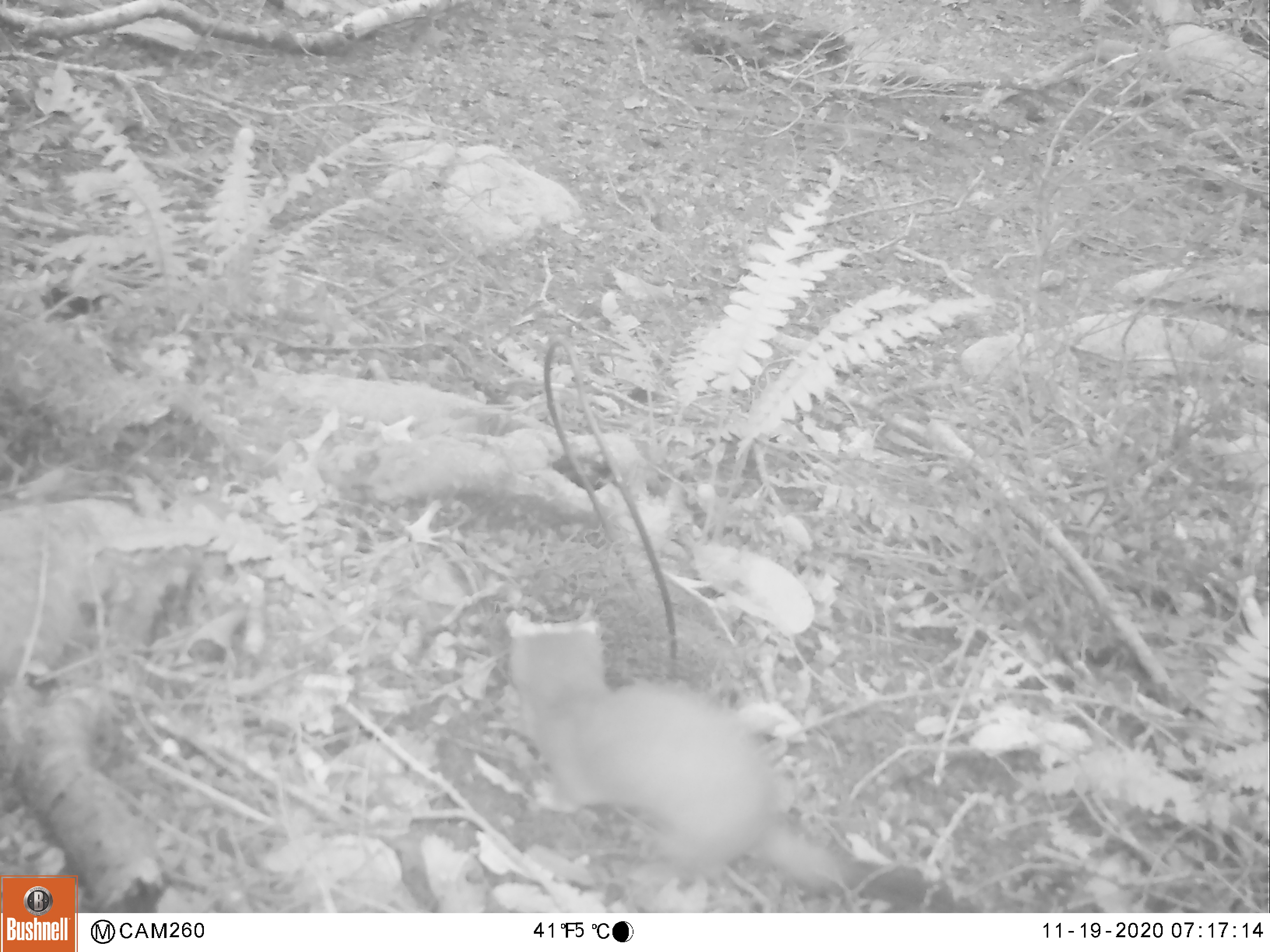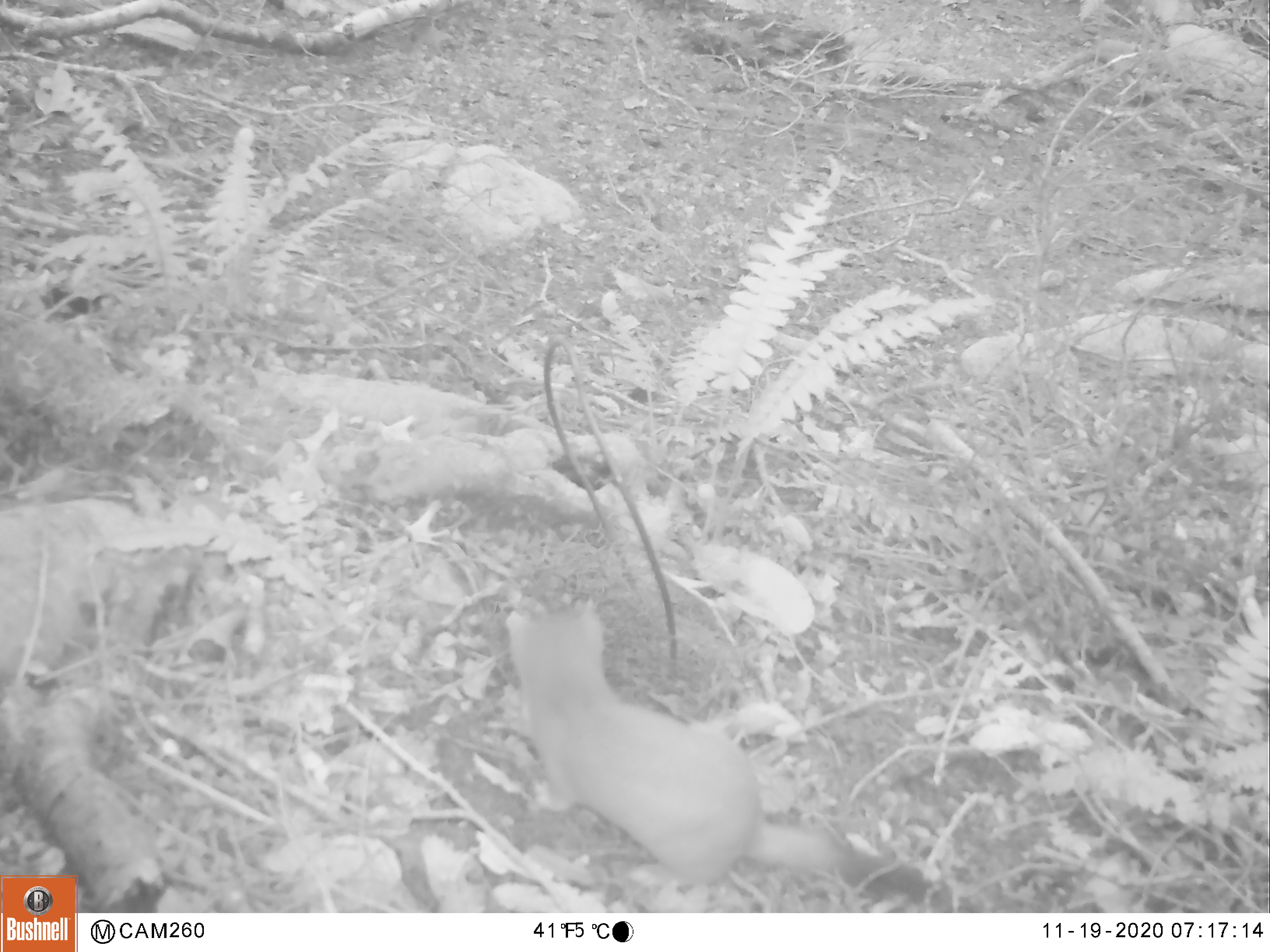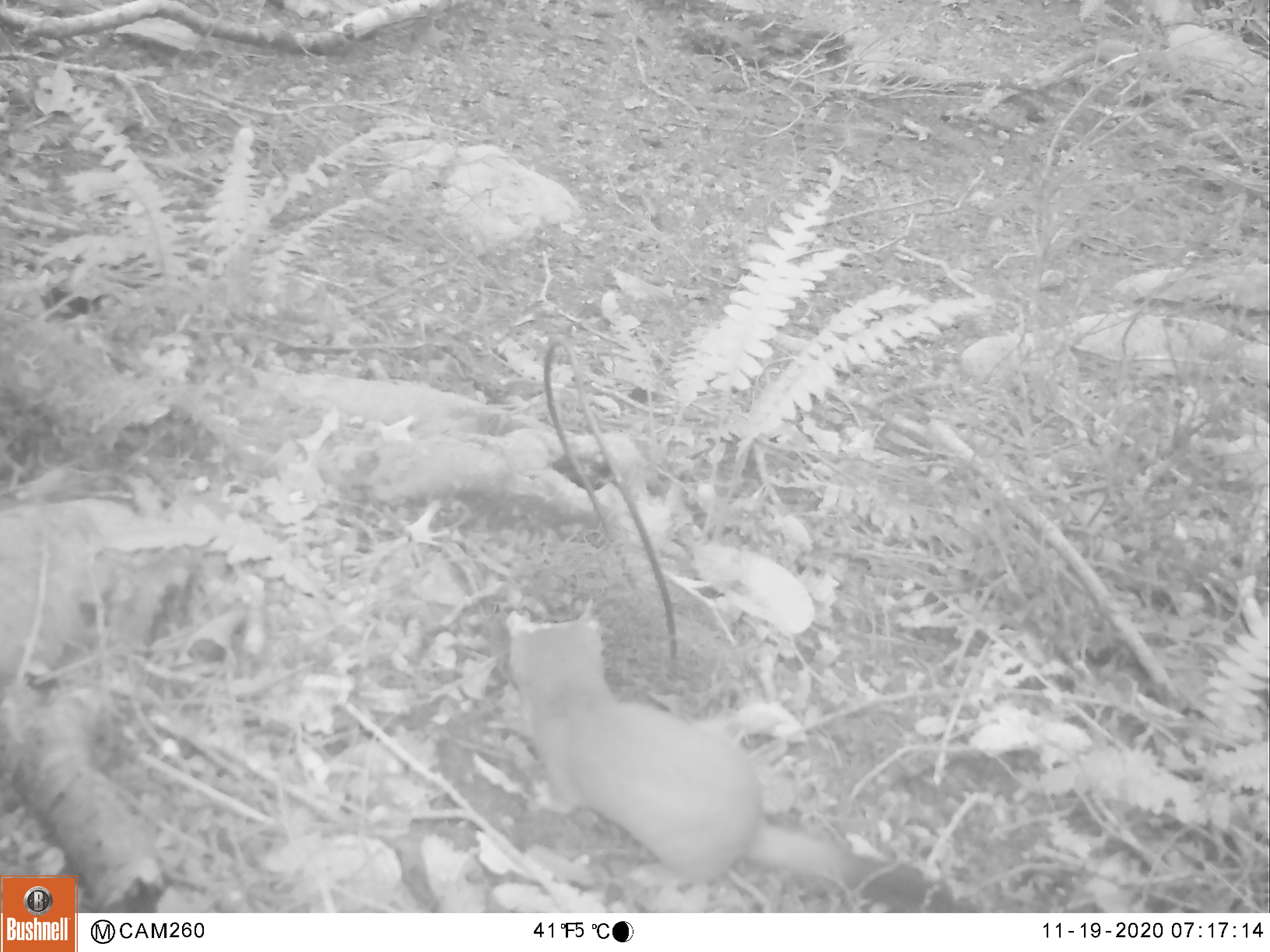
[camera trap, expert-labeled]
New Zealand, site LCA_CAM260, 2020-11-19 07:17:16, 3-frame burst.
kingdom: Animalia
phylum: Chordata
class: Mammalia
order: Carnivora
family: Mustelidae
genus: Mustela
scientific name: Mustela erminea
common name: stoat